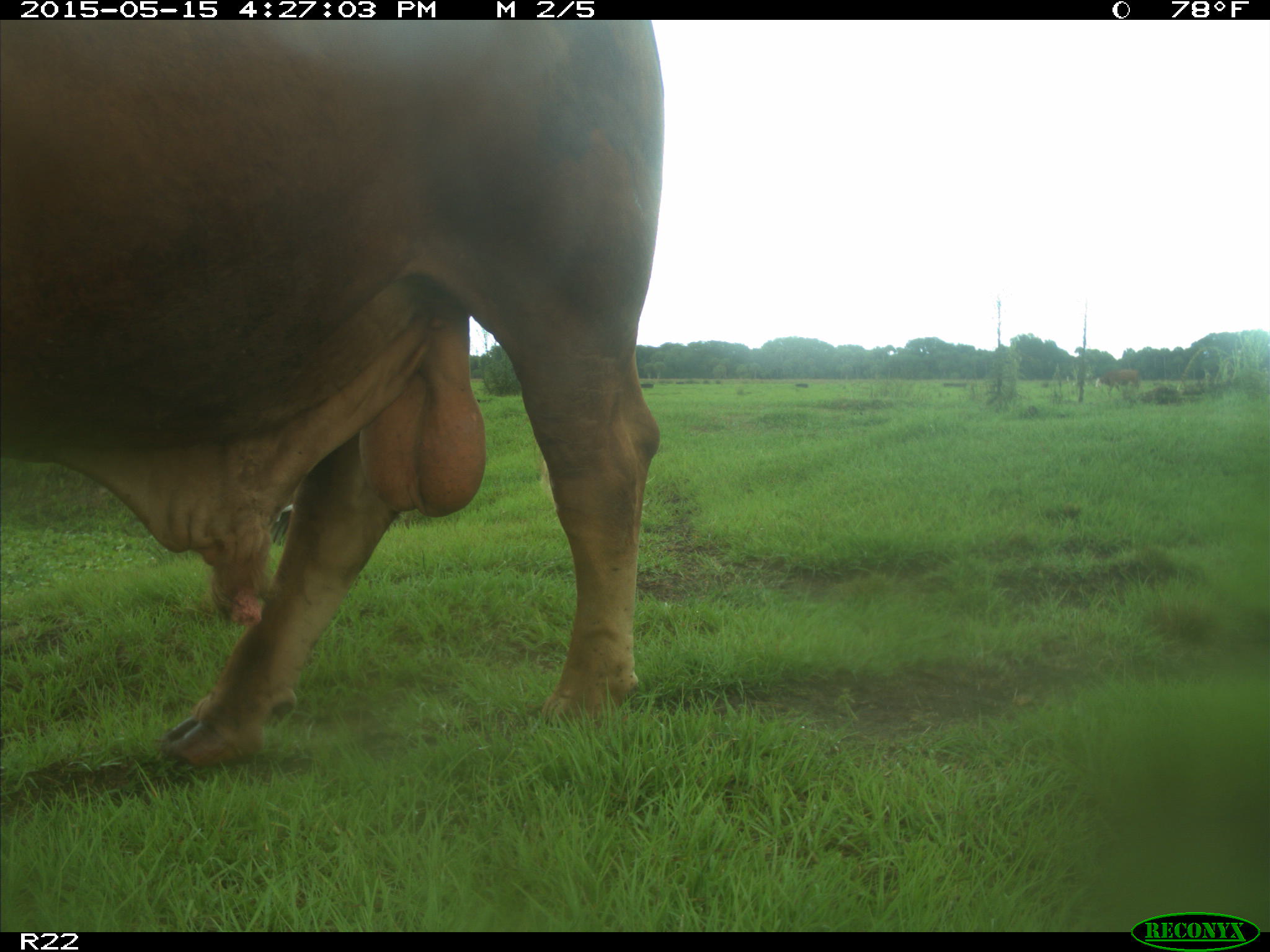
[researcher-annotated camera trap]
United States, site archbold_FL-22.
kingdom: Animalia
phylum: Chordata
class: Mammalia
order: Artiodactyla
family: Bovidae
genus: Bos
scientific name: Bos taurus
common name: domestic cow